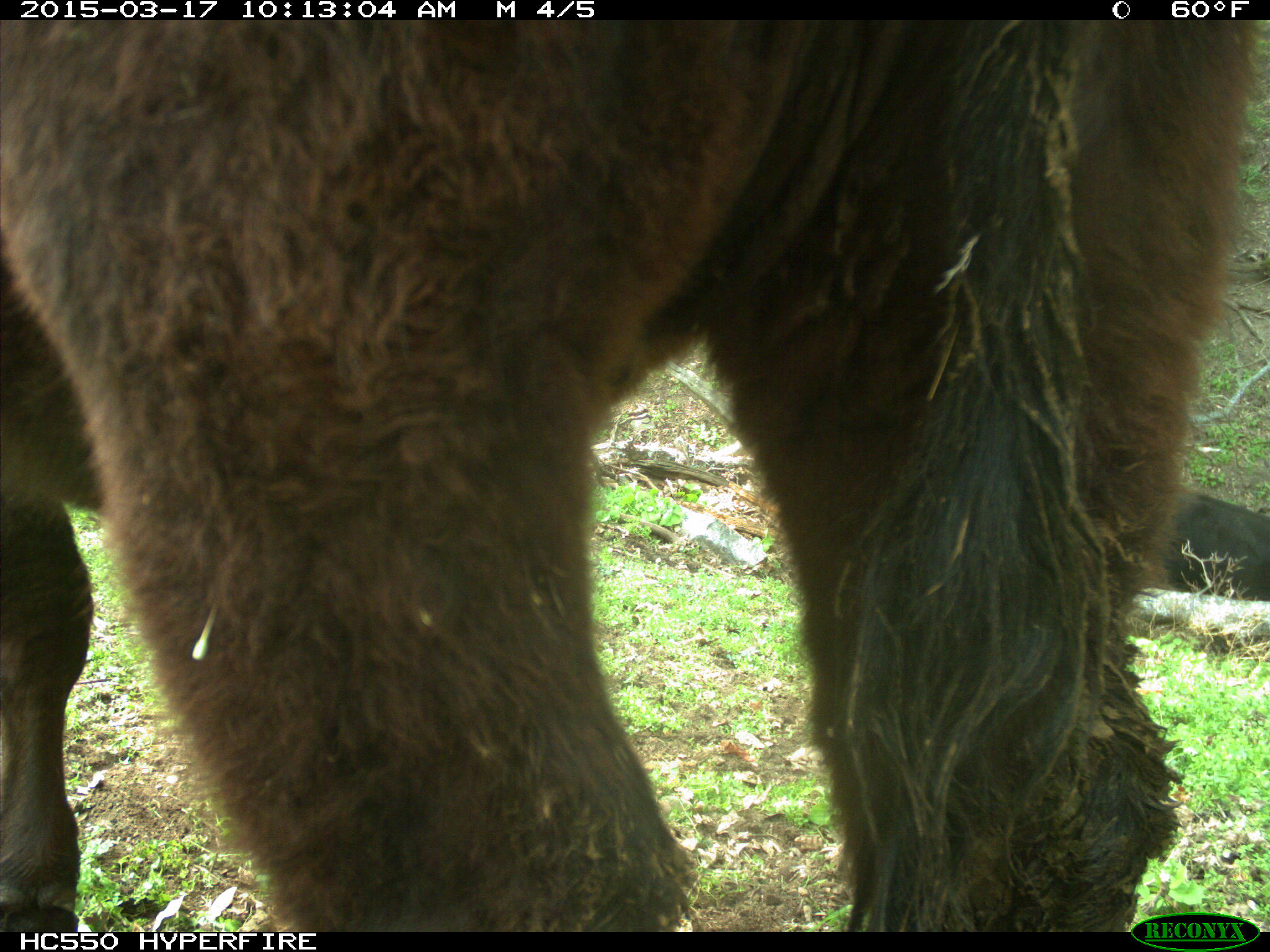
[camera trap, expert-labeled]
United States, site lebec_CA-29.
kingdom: Animalia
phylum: Chordata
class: Mammalia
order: Artiodactyla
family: Bovidae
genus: Bos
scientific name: Bos taurus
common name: domestic cow